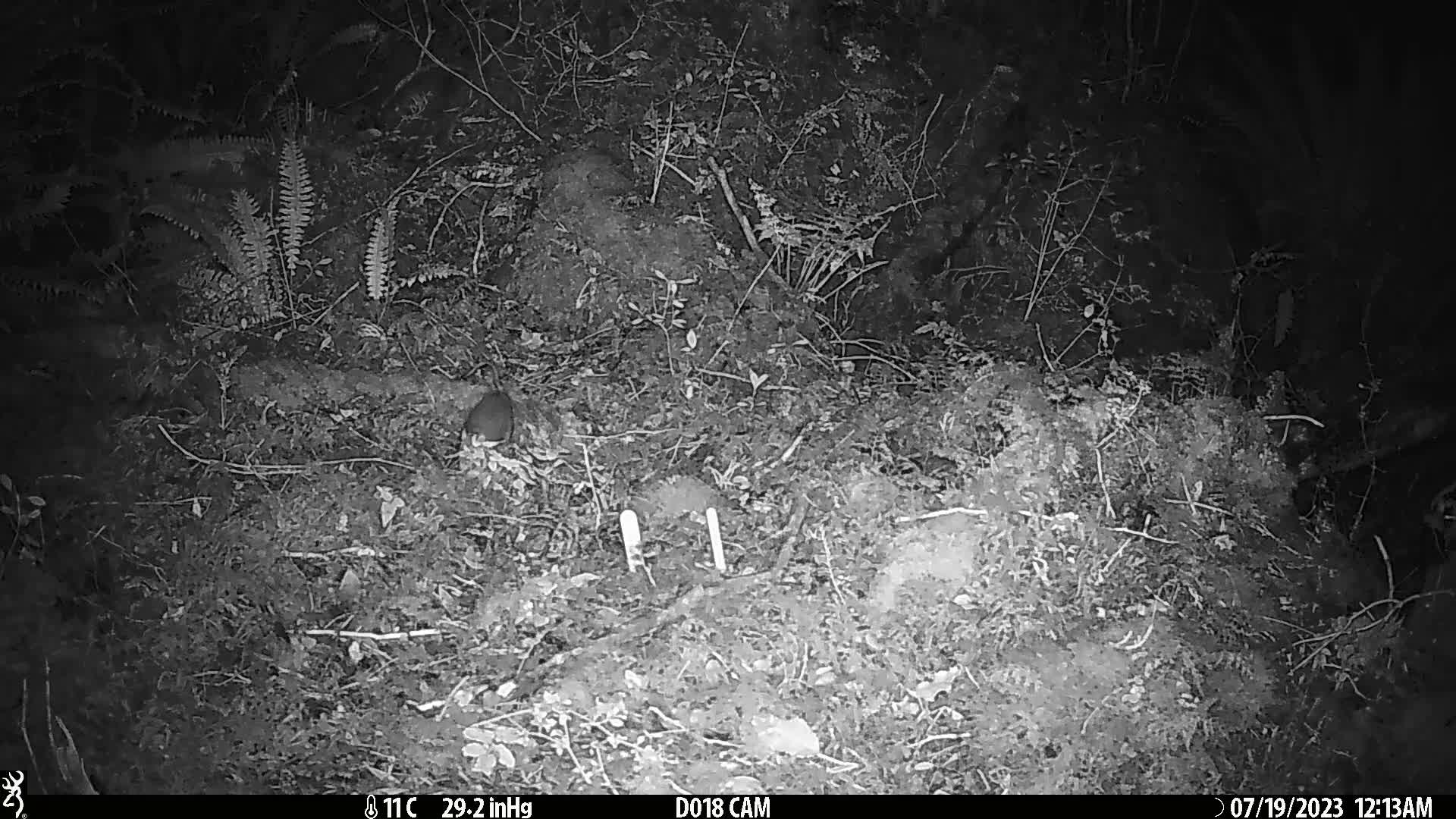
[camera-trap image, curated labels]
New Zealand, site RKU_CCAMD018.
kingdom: Animalia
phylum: Chordata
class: Mammalia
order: Rodentia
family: Muridae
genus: Rattus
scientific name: Rattus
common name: rat